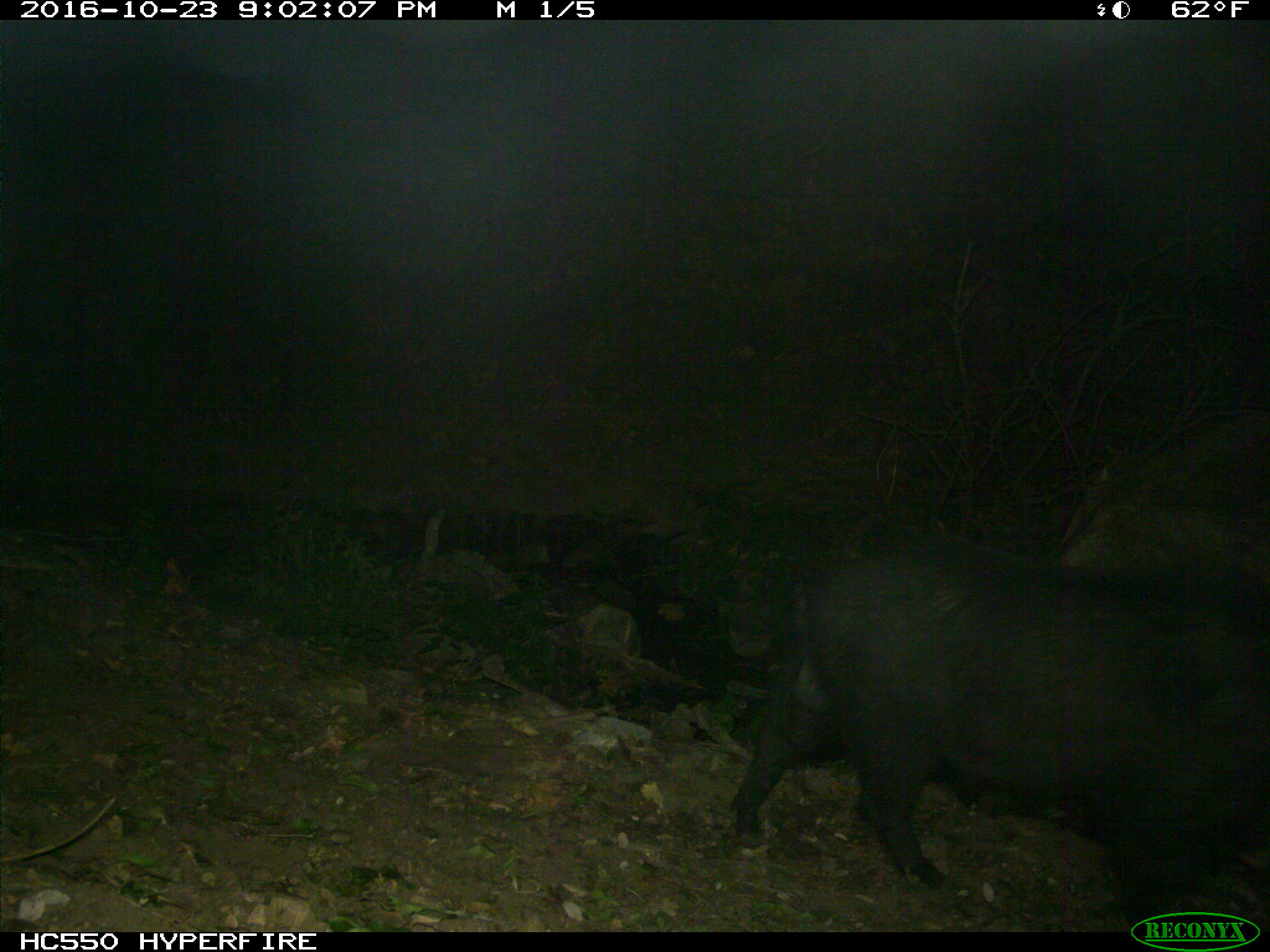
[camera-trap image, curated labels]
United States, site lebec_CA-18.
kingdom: Animalia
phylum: Chordata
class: Mammalia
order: Artiodactyla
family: Suidae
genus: Sus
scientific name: Sus scrofa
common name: wild boar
Sus scrofa (wild boar).